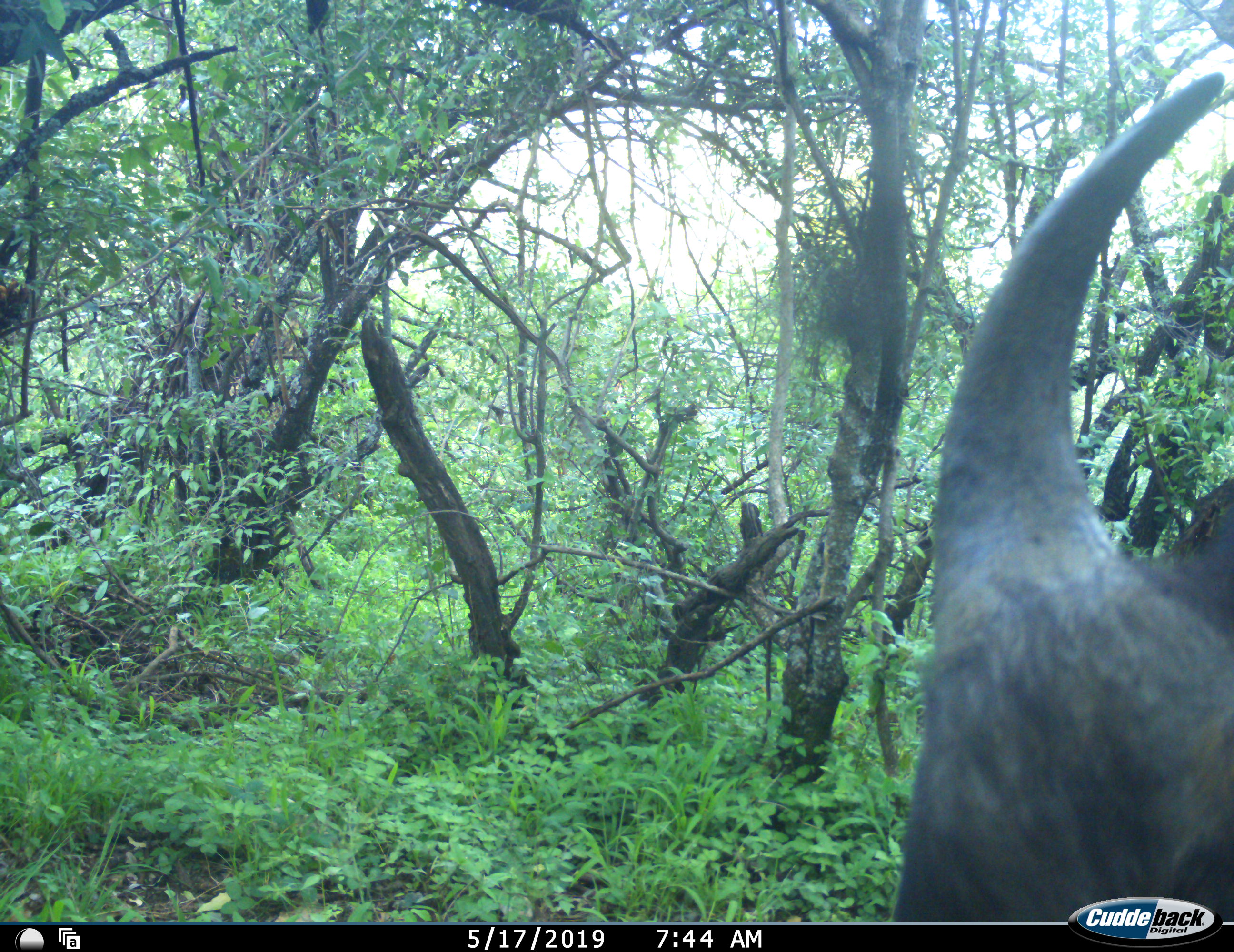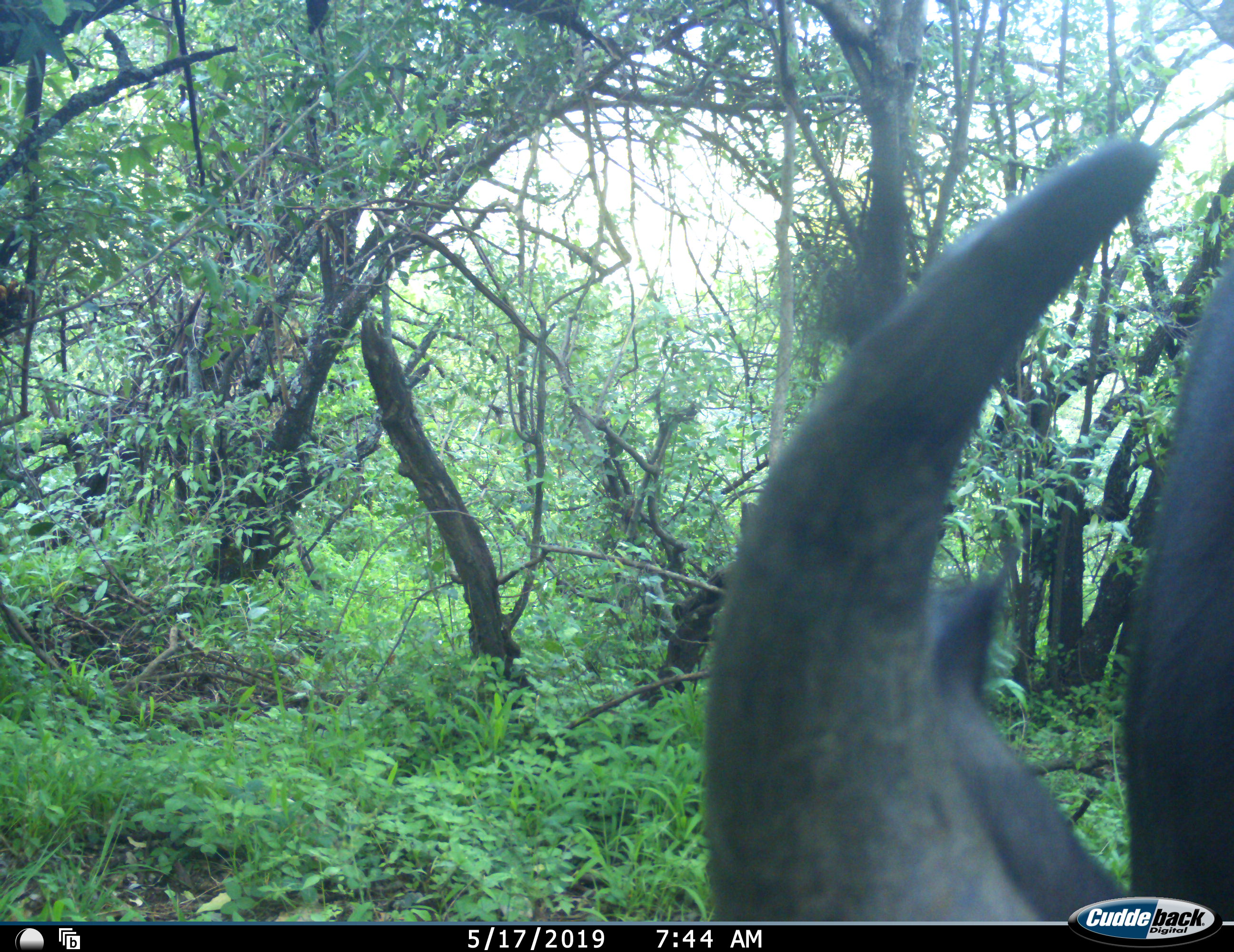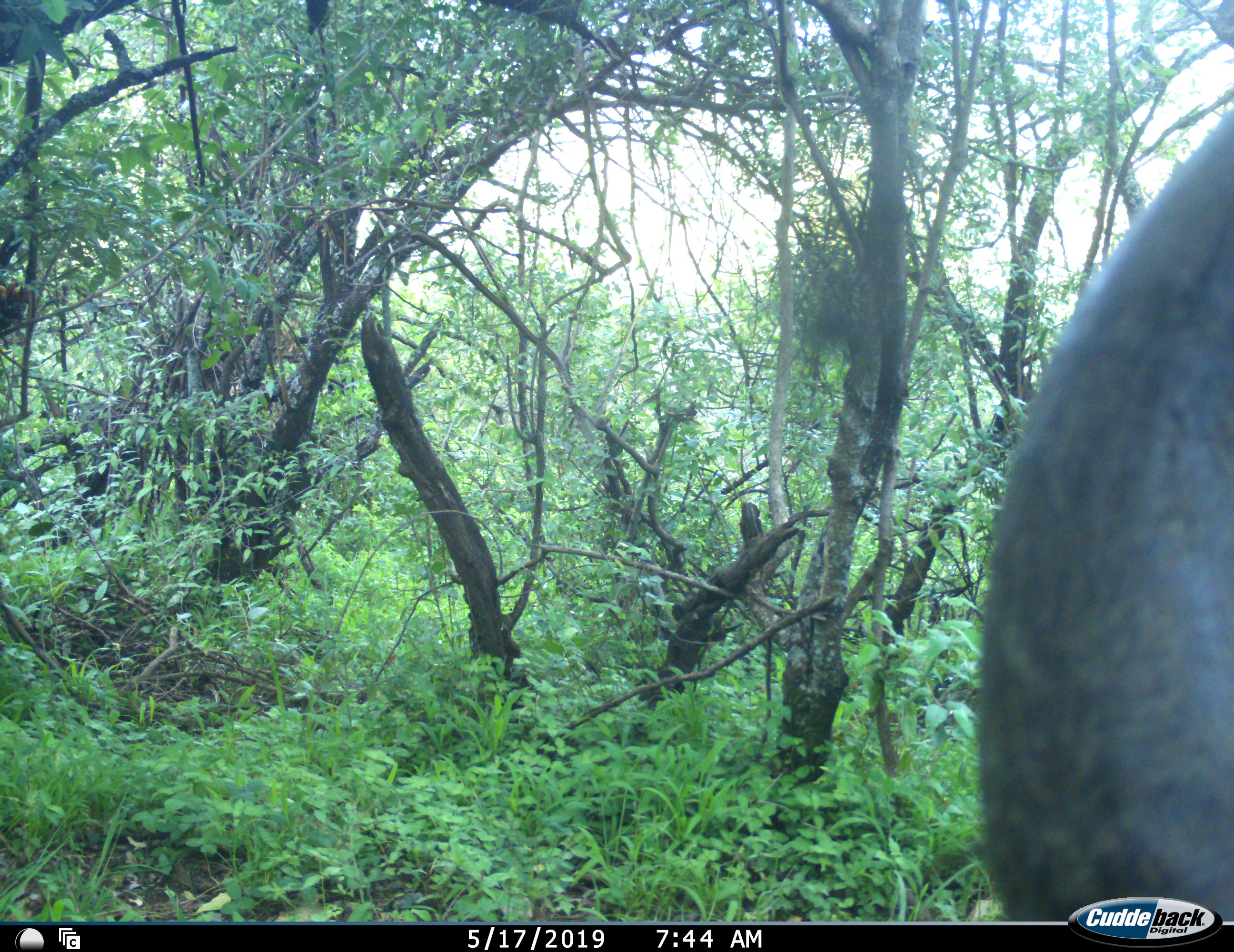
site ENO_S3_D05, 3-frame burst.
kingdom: Animalia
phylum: Chordata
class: Mammalia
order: Artiodactyla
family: Bovidae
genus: Syncerus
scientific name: Syncerus caffer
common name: african buffalo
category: buffalo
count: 1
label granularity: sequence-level